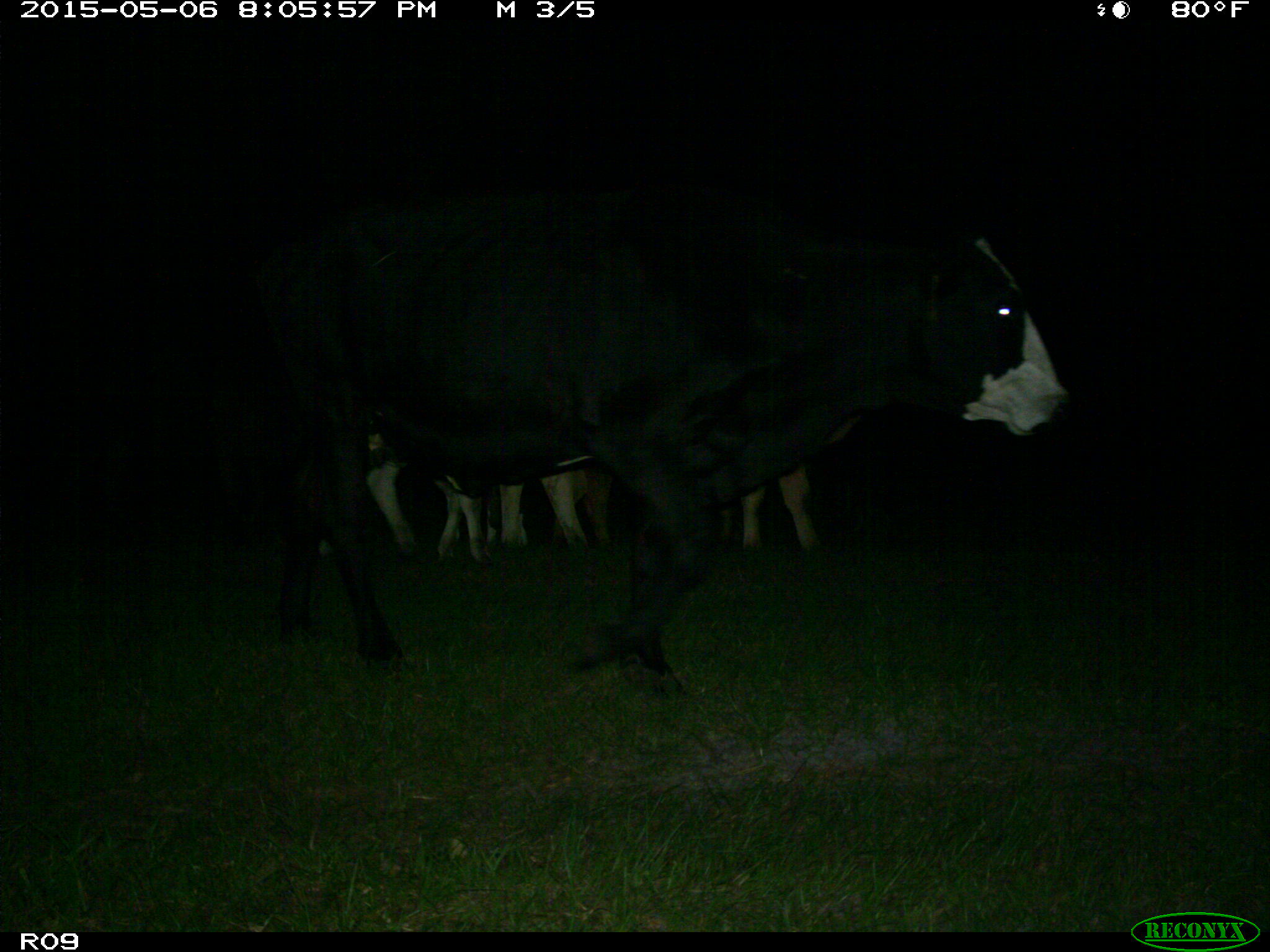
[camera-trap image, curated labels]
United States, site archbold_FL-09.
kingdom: Animalia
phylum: Chordata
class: Mammalia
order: Artiodactyla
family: Bovidae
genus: Bos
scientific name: Bos taurus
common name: domestic cow